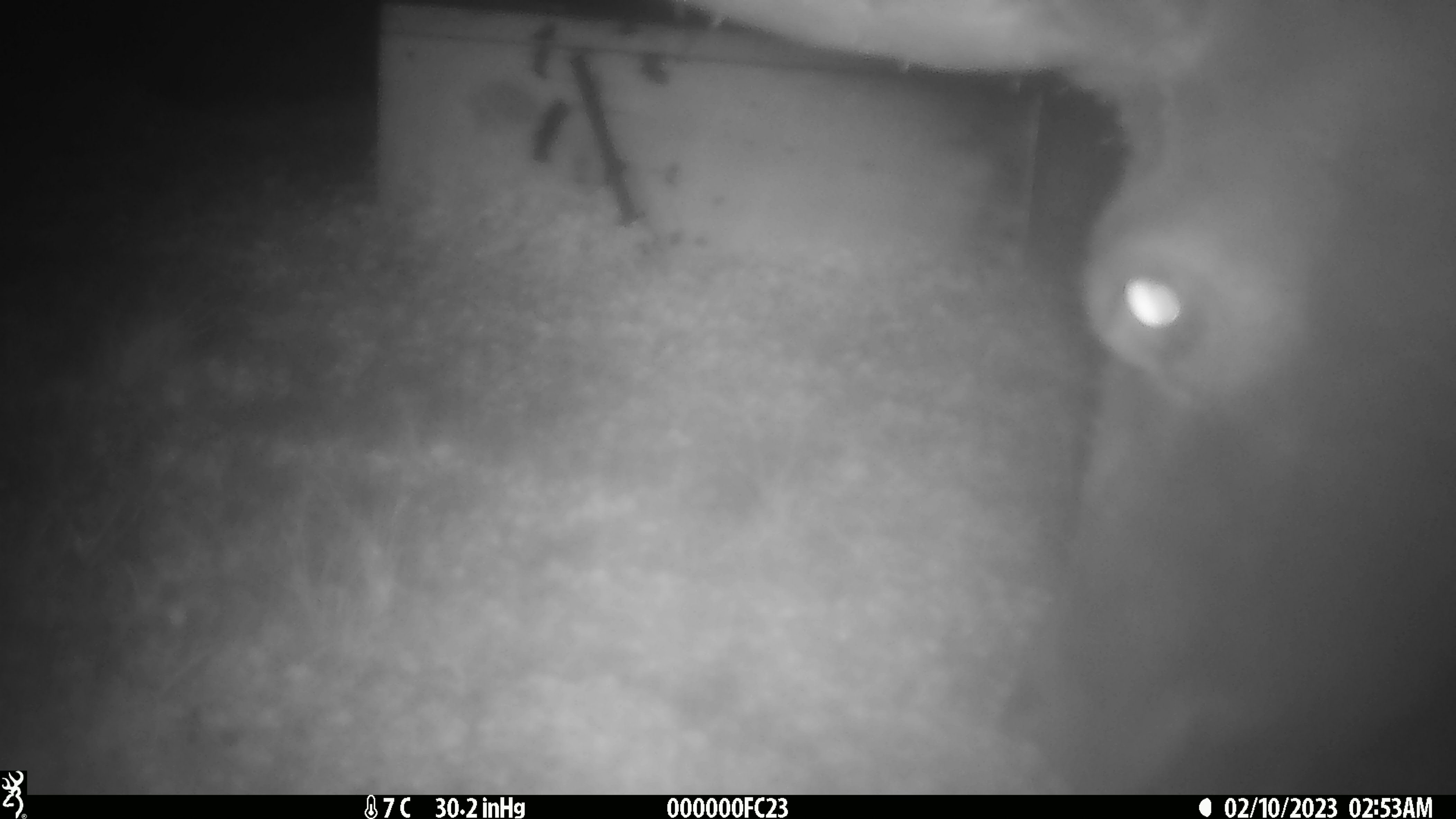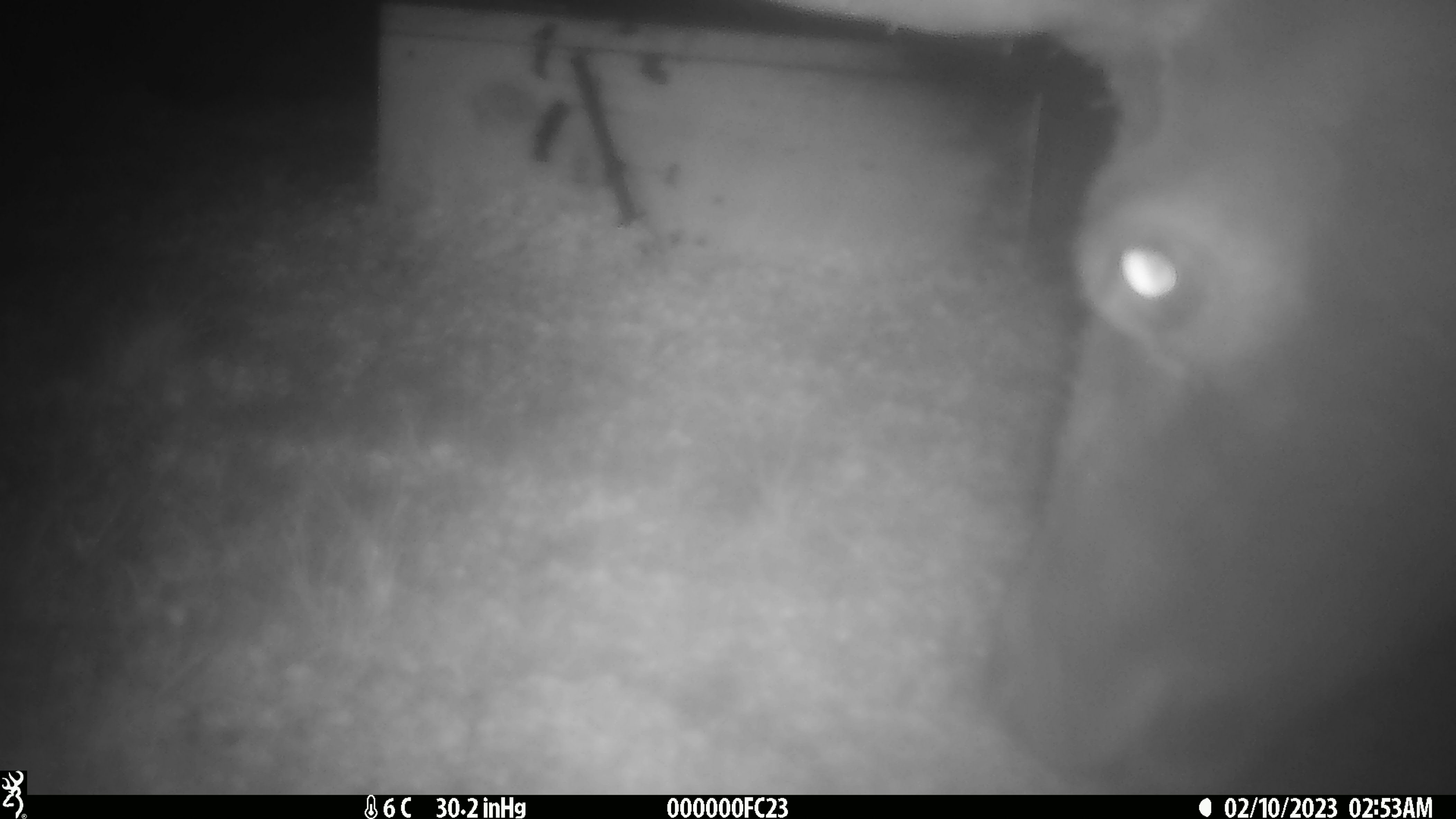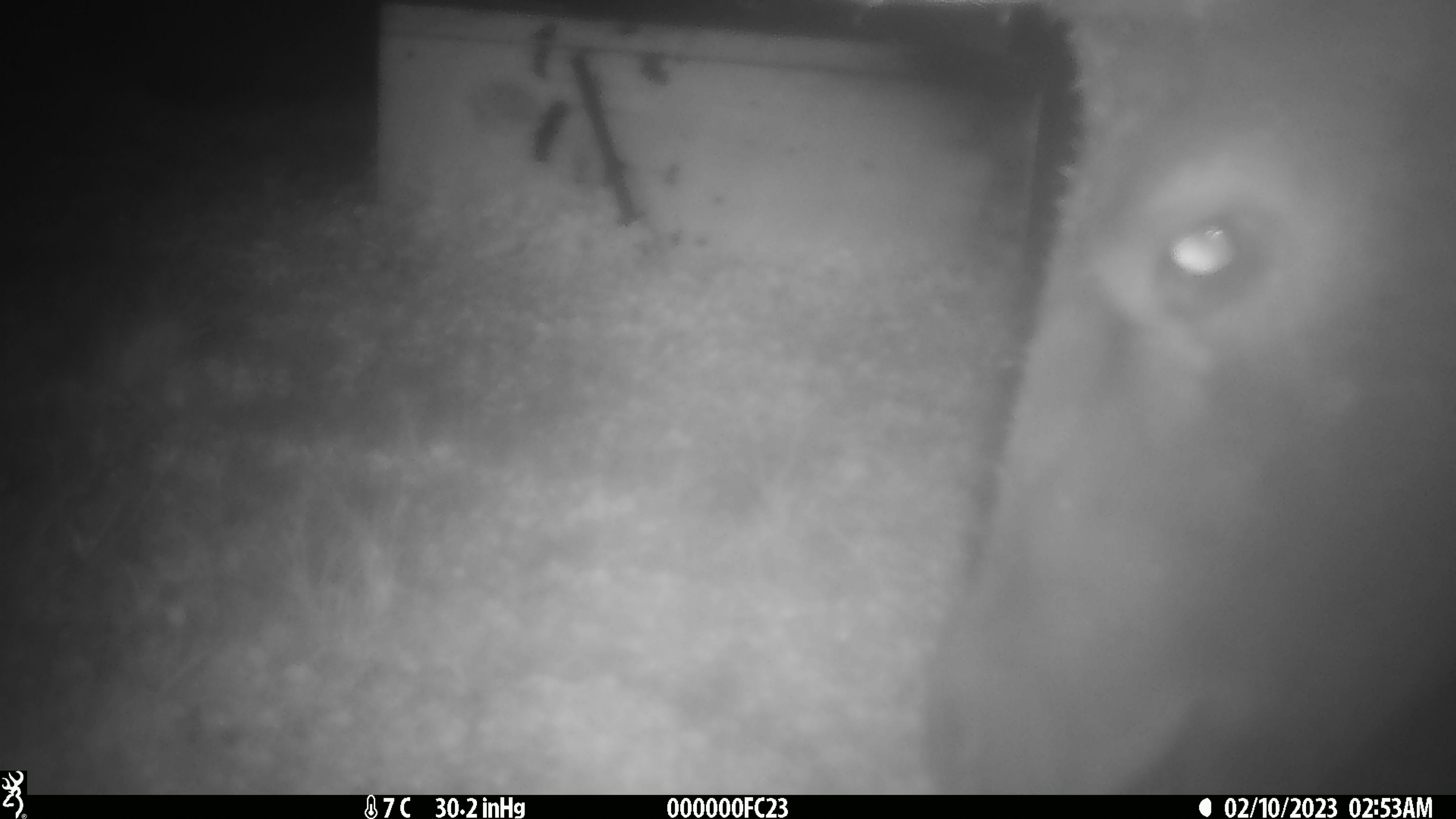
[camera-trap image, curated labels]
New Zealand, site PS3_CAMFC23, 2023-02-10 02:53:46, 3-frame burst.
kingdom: Animalia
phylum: Chordata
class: Mammalia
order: Artiodactyla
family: Cervidae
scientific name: Cervidae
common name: deer